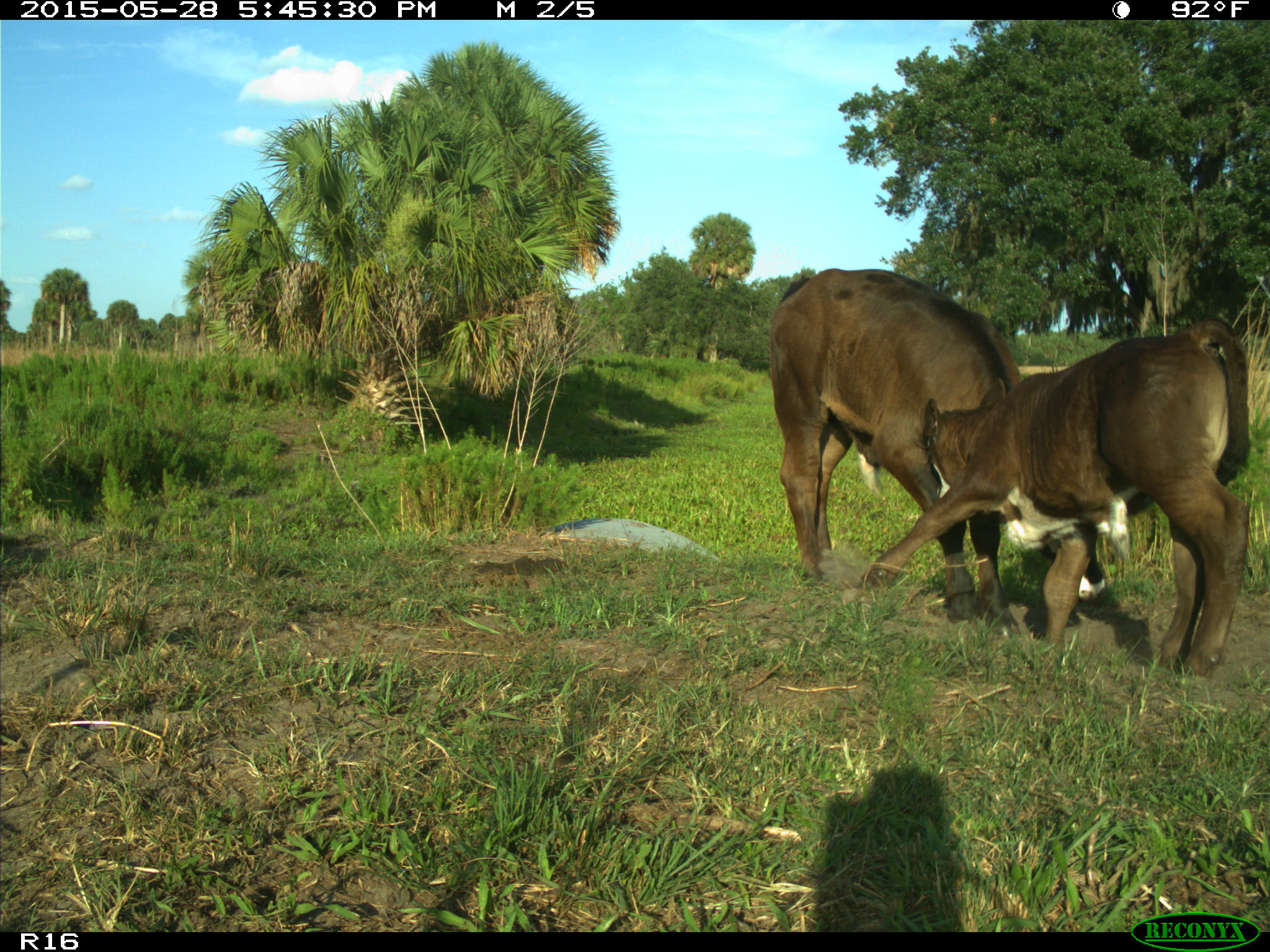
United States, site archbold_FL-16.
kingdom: Animalia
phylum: Chordata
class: Mammalia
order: Artiodactyla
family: Bovidae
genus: Bos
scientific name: Bos taurus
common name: domestic cow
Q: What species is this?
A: Bos taurus (domestic cow).